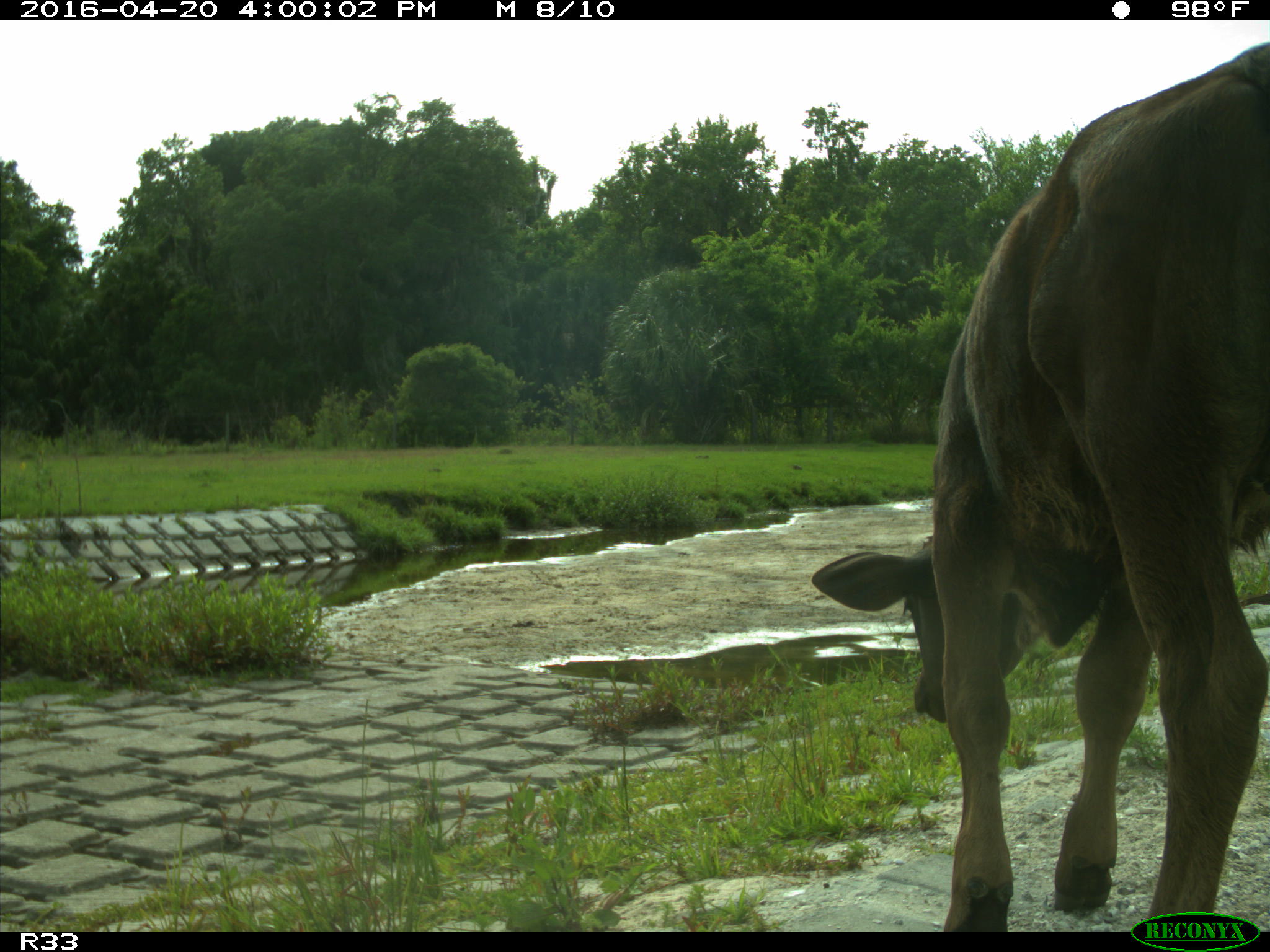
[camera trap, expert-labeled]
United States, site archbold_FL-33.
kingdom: Animalia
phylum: Chordata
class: Mammalia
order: Artiodactyla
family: Bovidae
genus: Bos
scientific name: Bos taurus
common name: domestic cow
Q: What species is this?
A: Bos taurus (domestic cow).